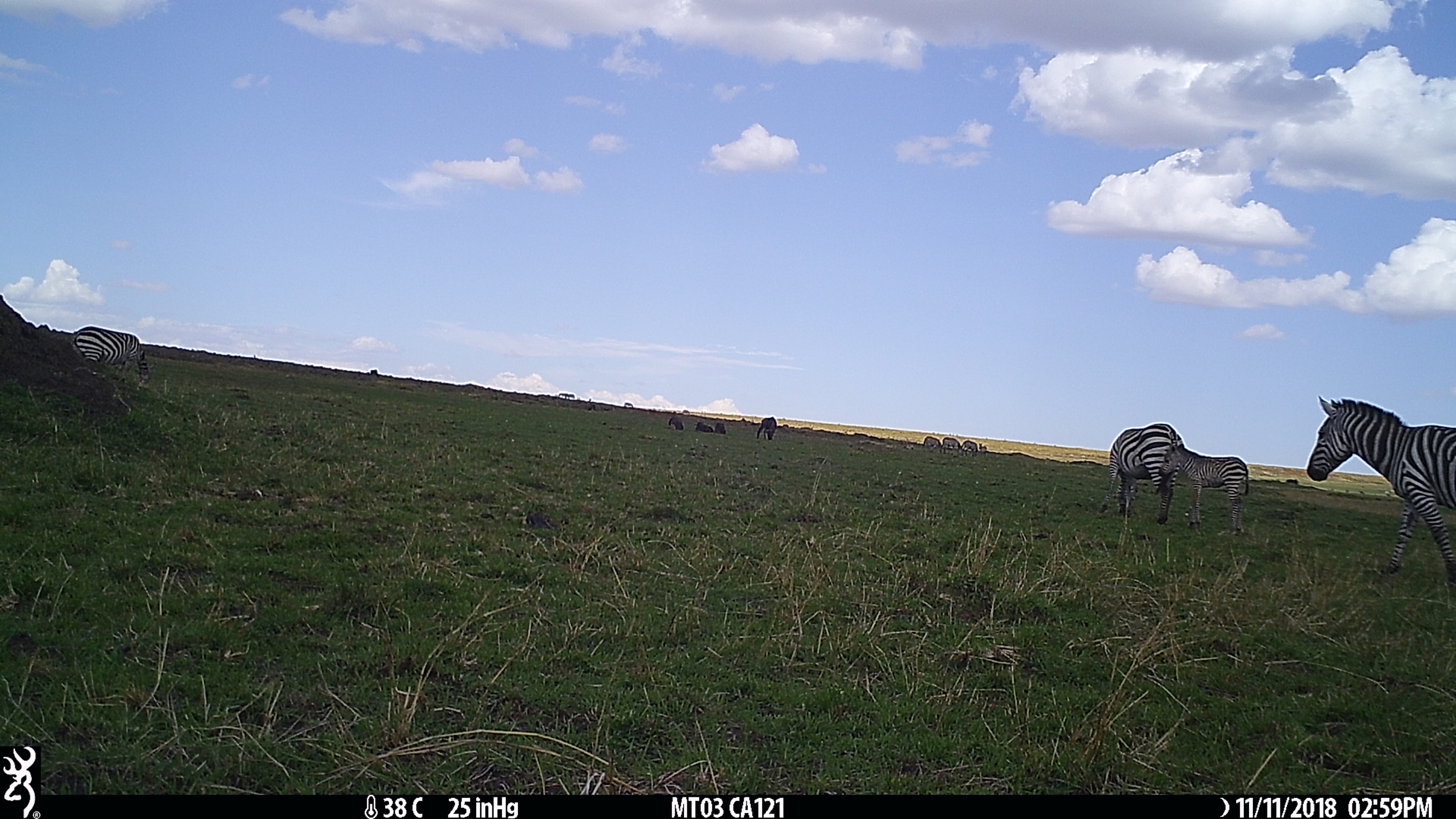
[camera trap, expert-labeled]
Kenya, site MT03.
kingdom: Animalia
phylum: Chordata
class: Mammalia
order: Perissodactyla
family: Equidae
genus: Equus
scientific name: Equus quagga burchellii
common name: burchell's zebra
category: zebra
Zebra (burchell's zebra) (Equus quagga burchellii).